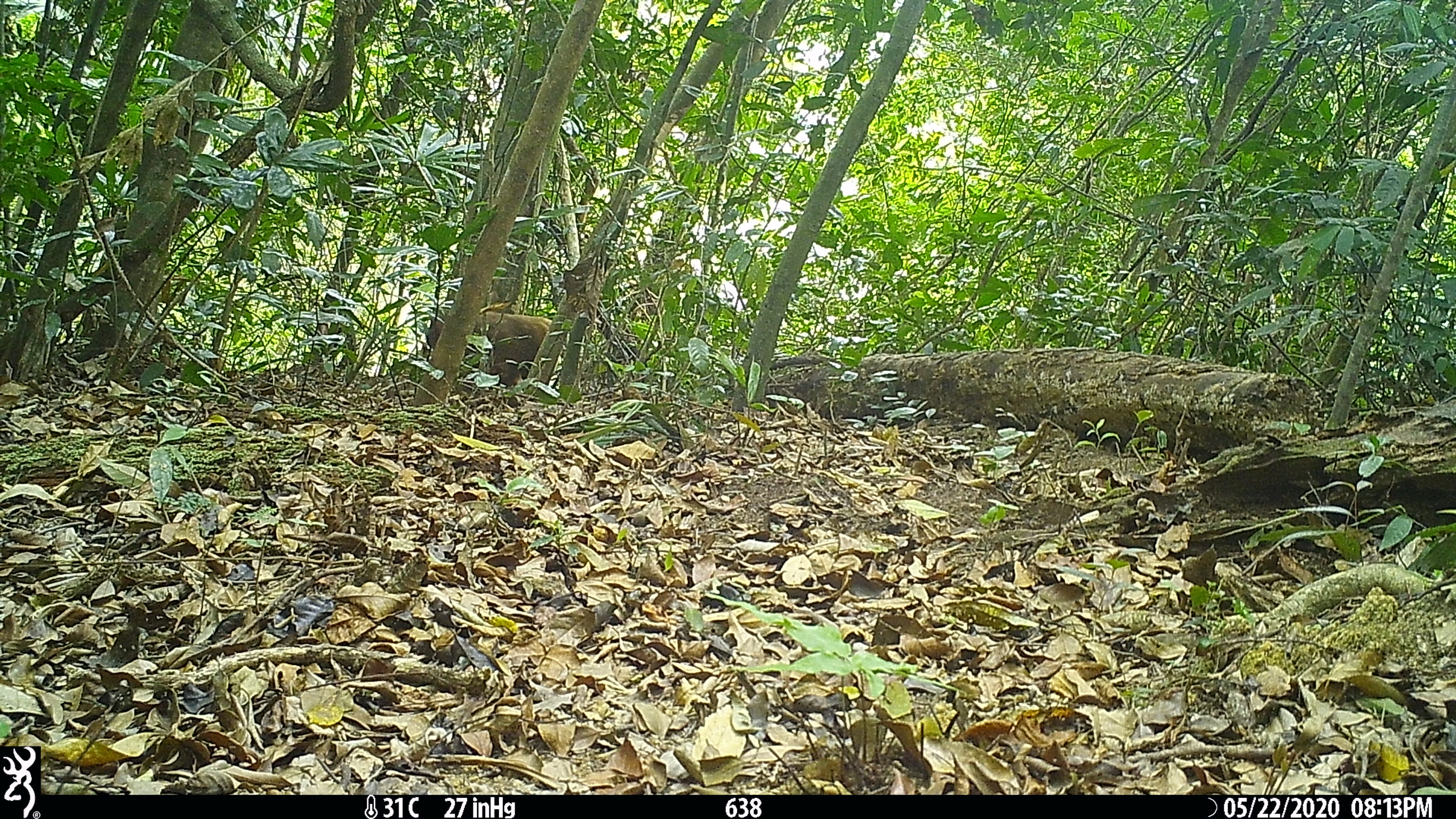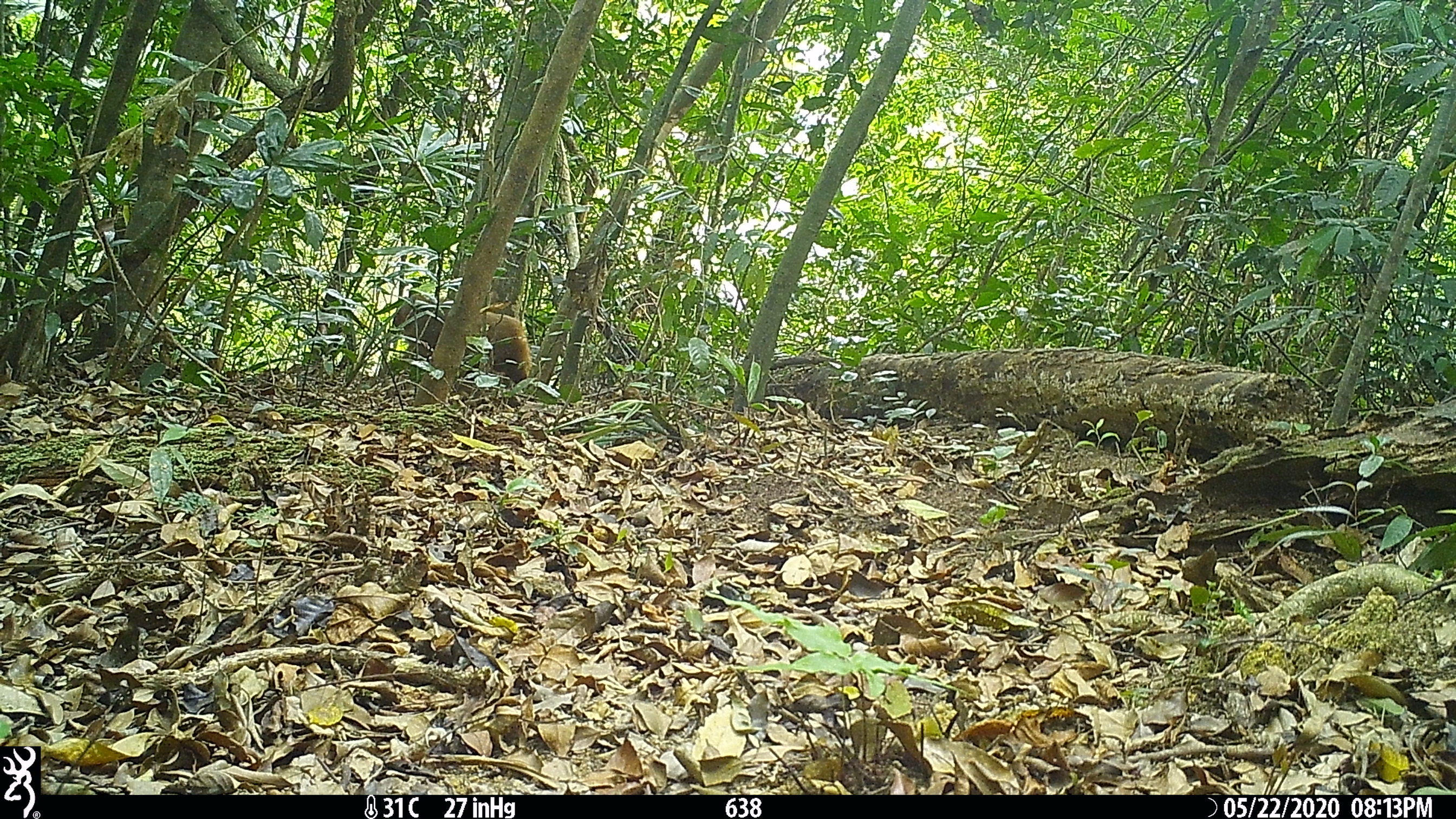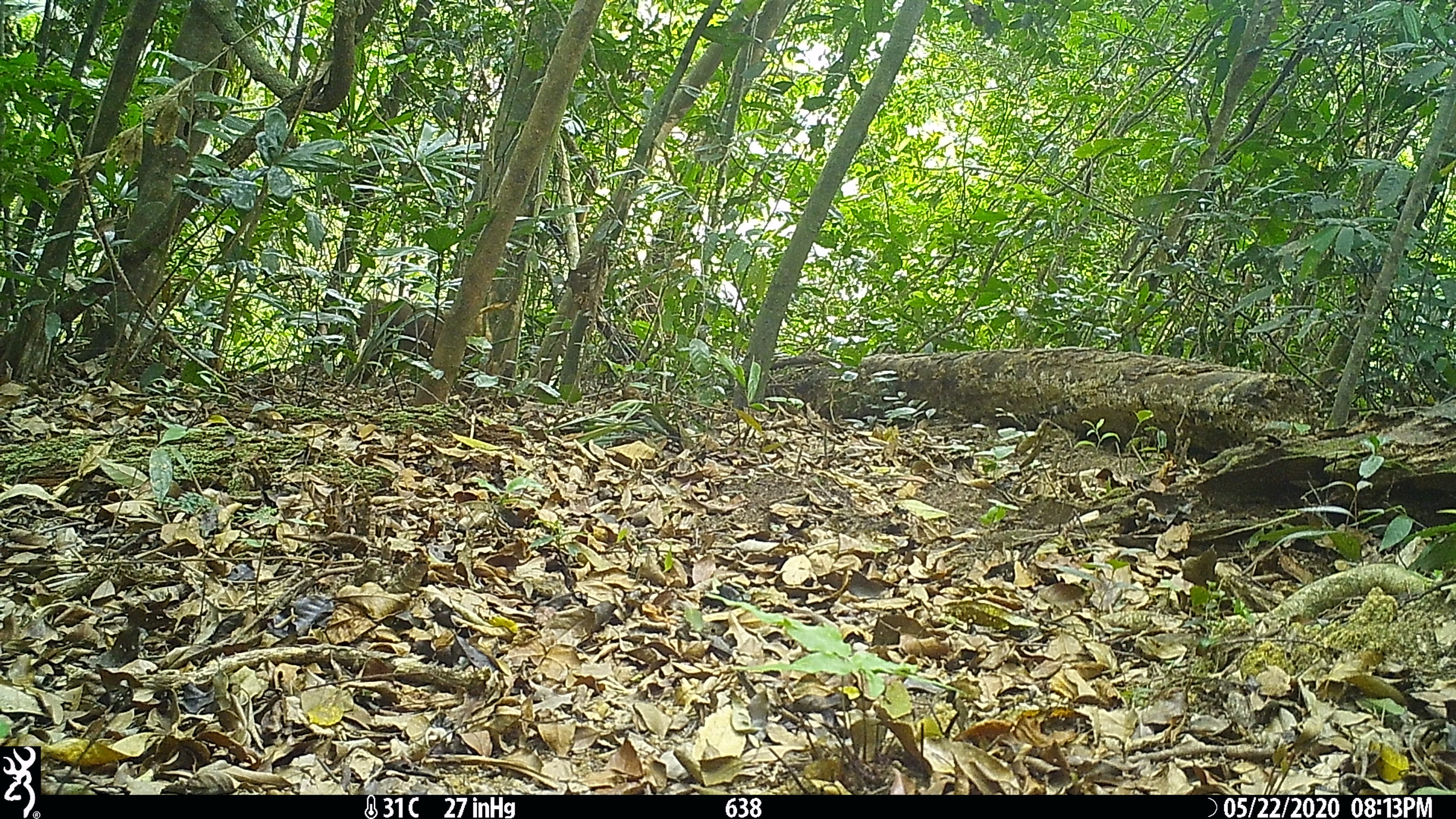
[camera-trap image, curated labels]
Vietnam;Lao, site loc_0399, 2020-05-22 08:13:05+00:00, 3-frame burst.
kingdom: Animalia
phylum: Chordata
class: Mammalia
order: Primates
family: Cercopithecidae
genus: Macaca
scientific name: Macaca arctoides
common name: stump-tailed macaque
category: stump tailed macaque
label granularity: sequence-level